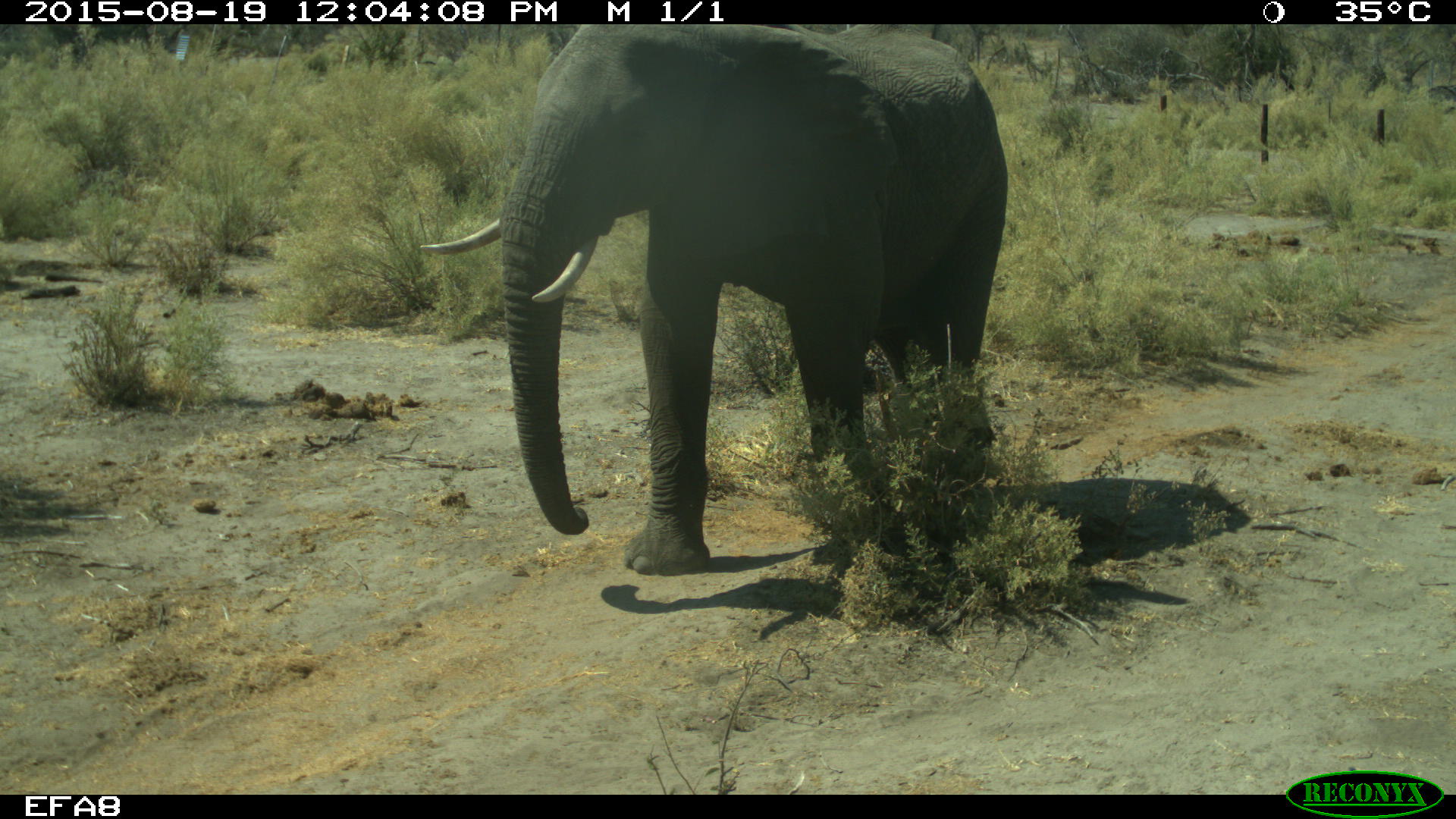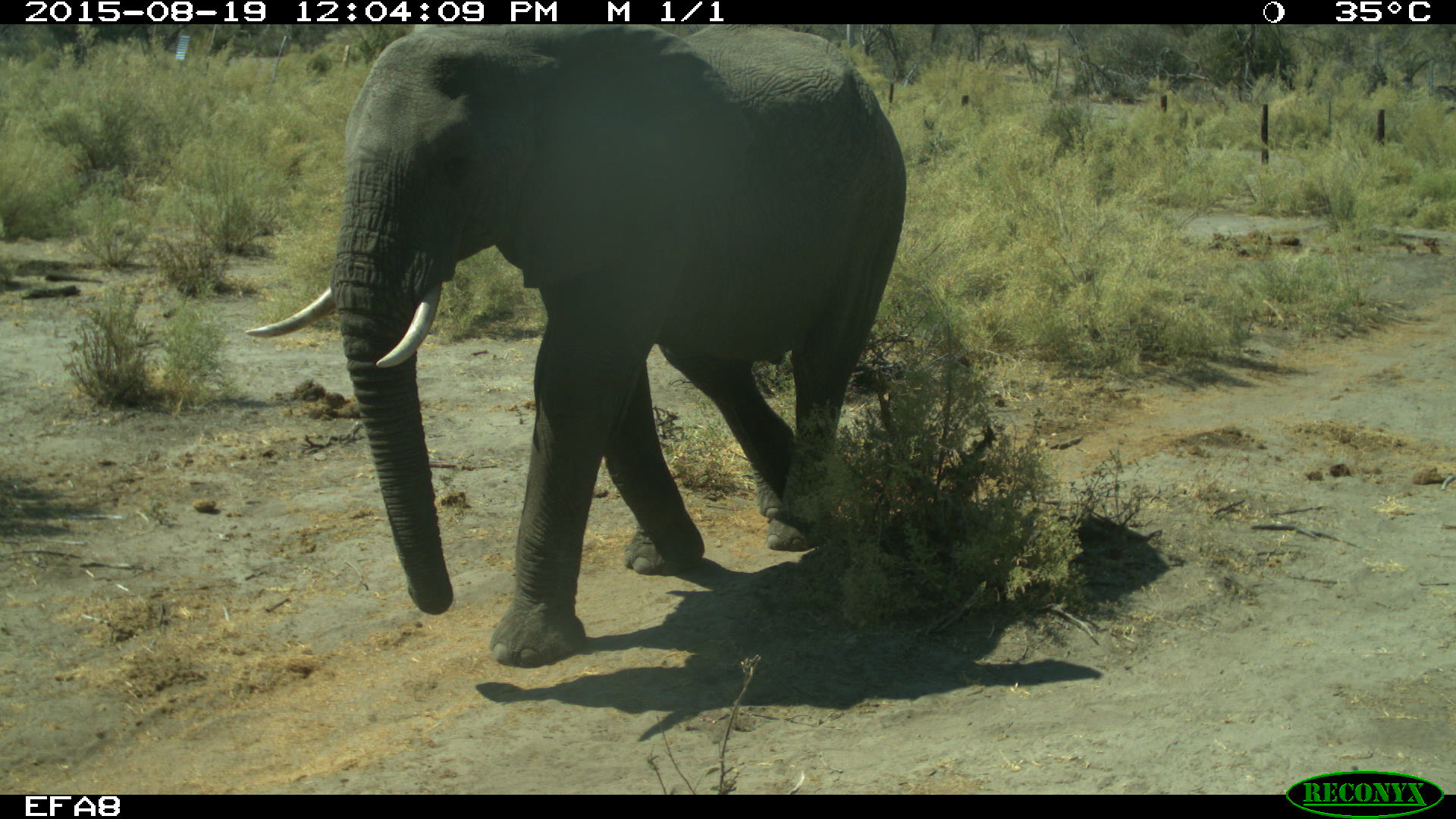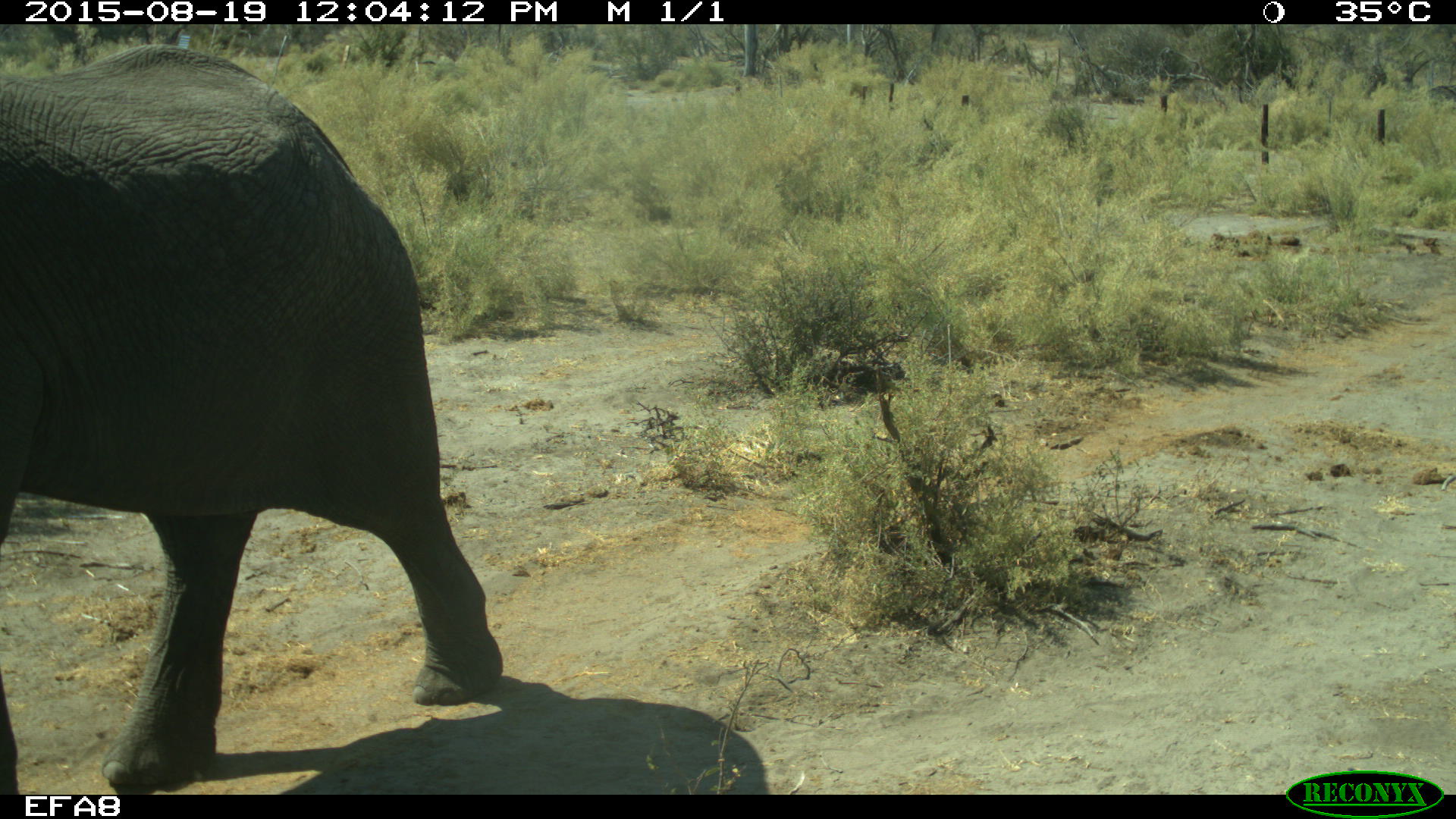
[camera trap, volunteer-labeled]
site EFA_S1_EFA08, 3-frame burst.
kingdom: Animalia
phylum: Chordata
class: Mammalia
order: Proboscidea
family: Elephantidae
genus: Loxodonta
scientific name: Loxodonta africana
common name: african bush elephant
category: elephant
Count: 1.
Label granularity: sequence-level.